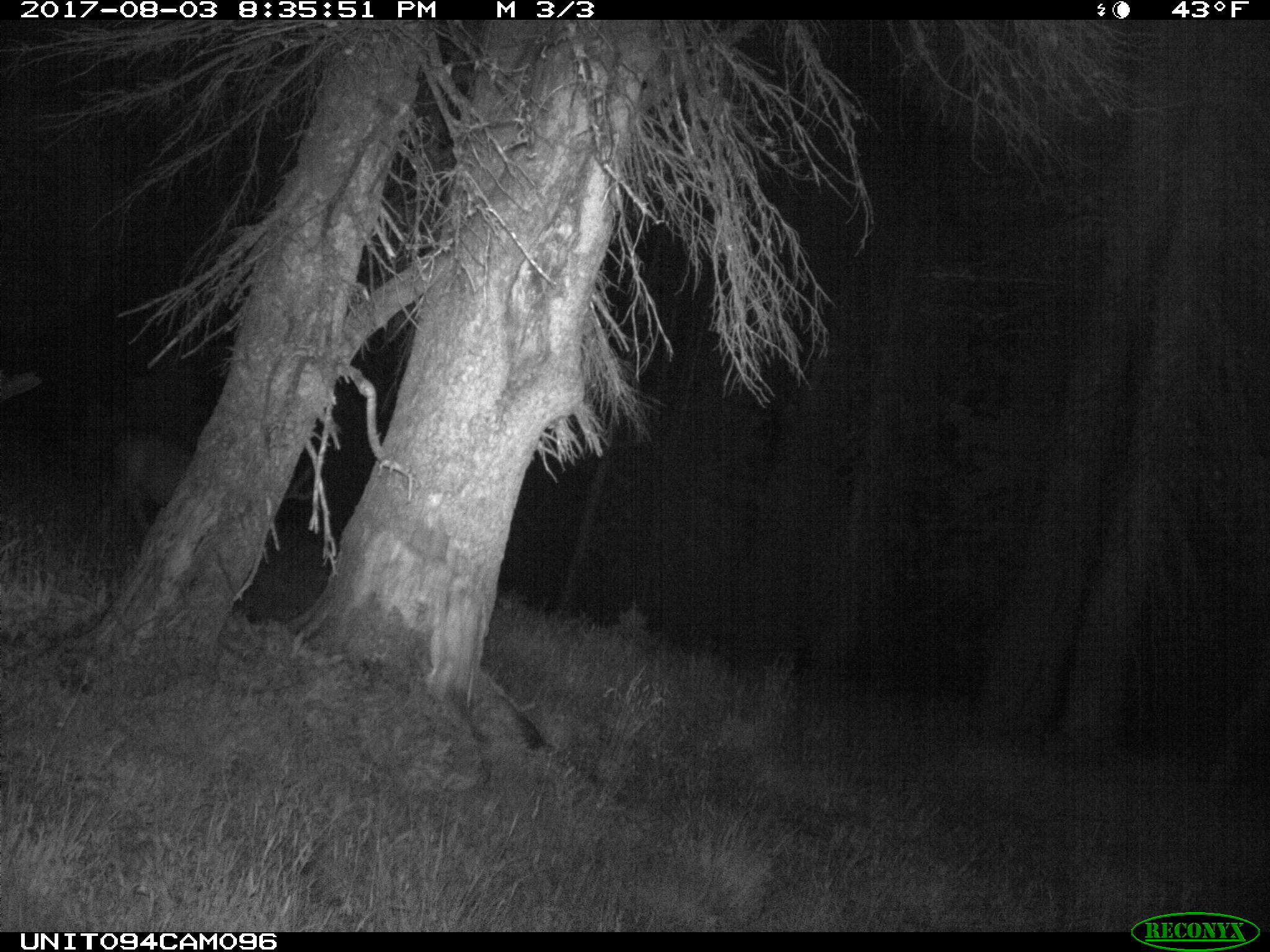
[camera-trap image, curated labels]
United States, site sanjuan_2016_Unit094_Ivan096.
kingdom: Animalia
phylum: Chordata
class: Mammalia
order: Artiodactyla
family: Cervidae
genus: Odocoileus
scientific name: Odocoileus hemionus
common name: mule deer